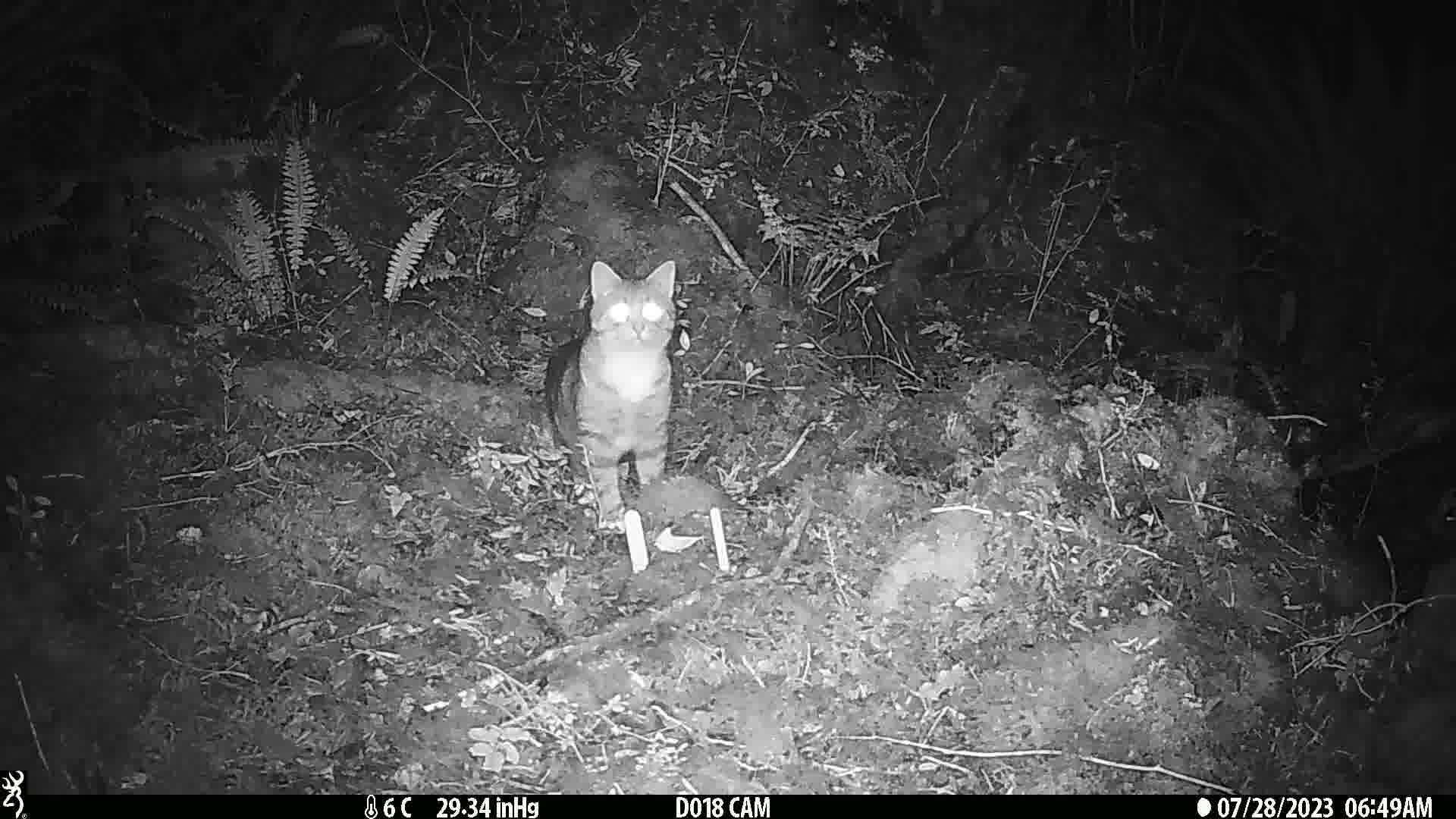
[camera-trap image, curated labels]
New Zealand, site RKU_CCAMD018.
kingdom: Animalia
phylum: Chordata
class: Mammalia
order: Carnivora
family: Felidae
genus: Felis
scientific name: Felis catus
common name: domestic cat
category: cat